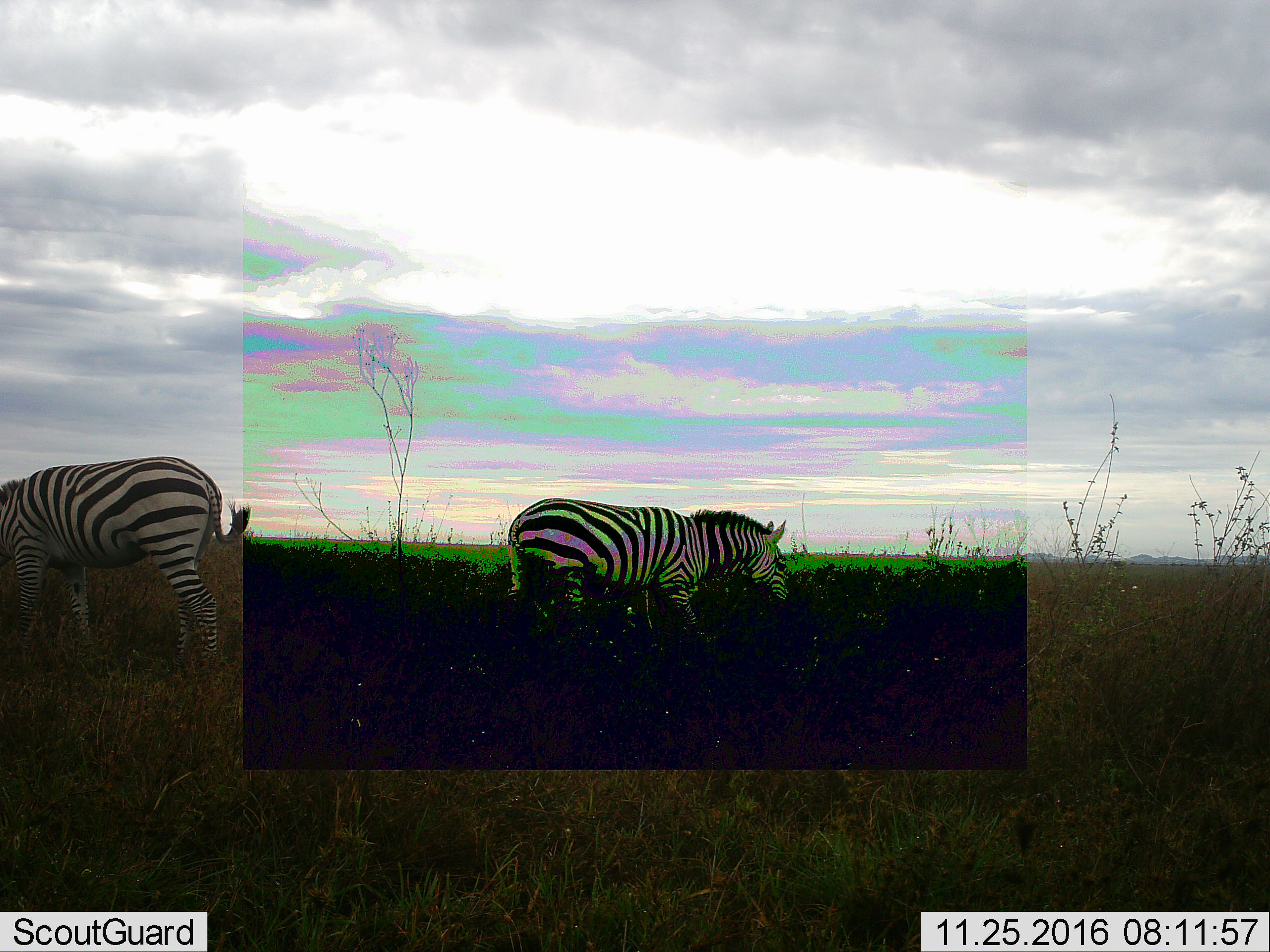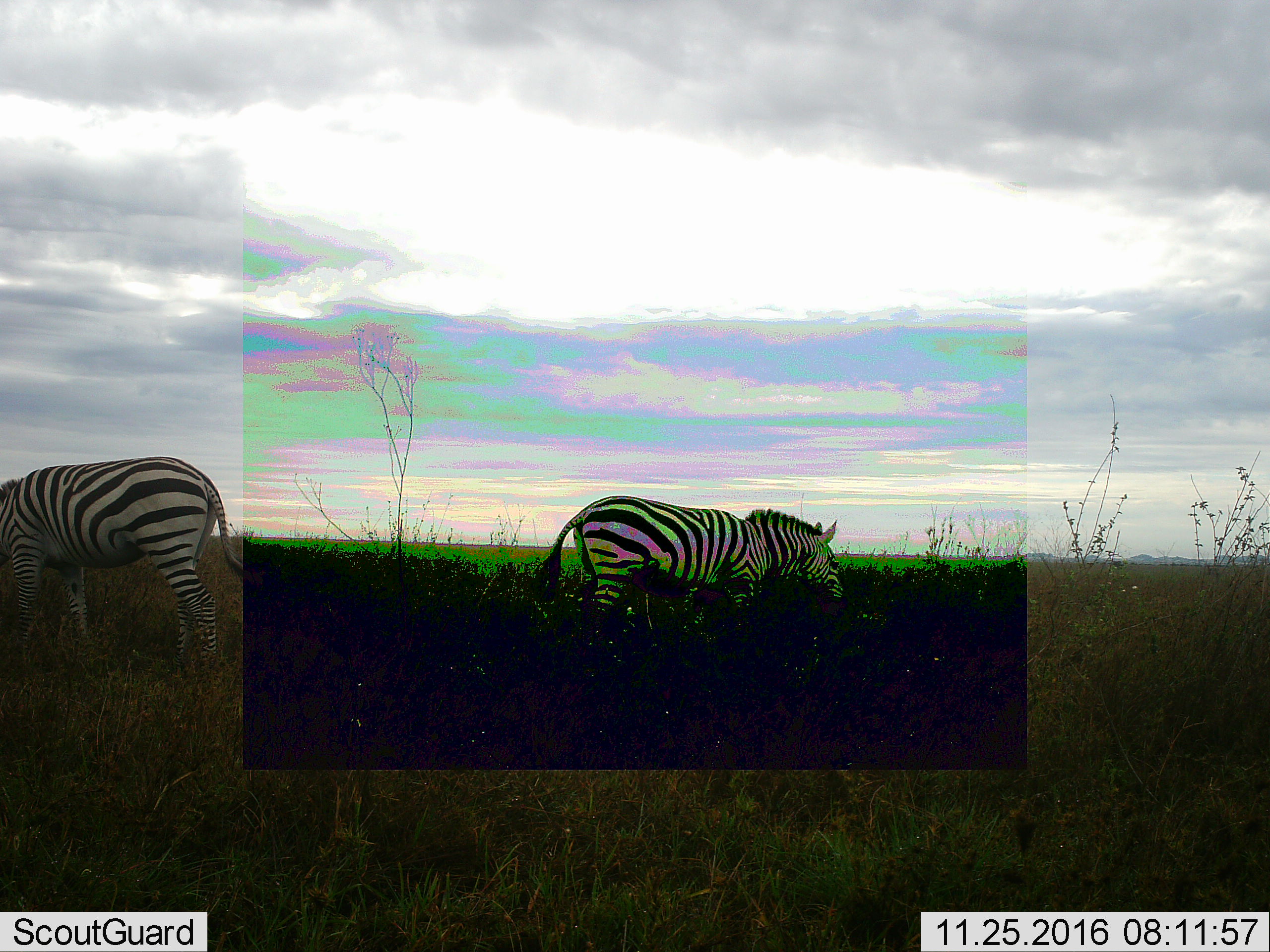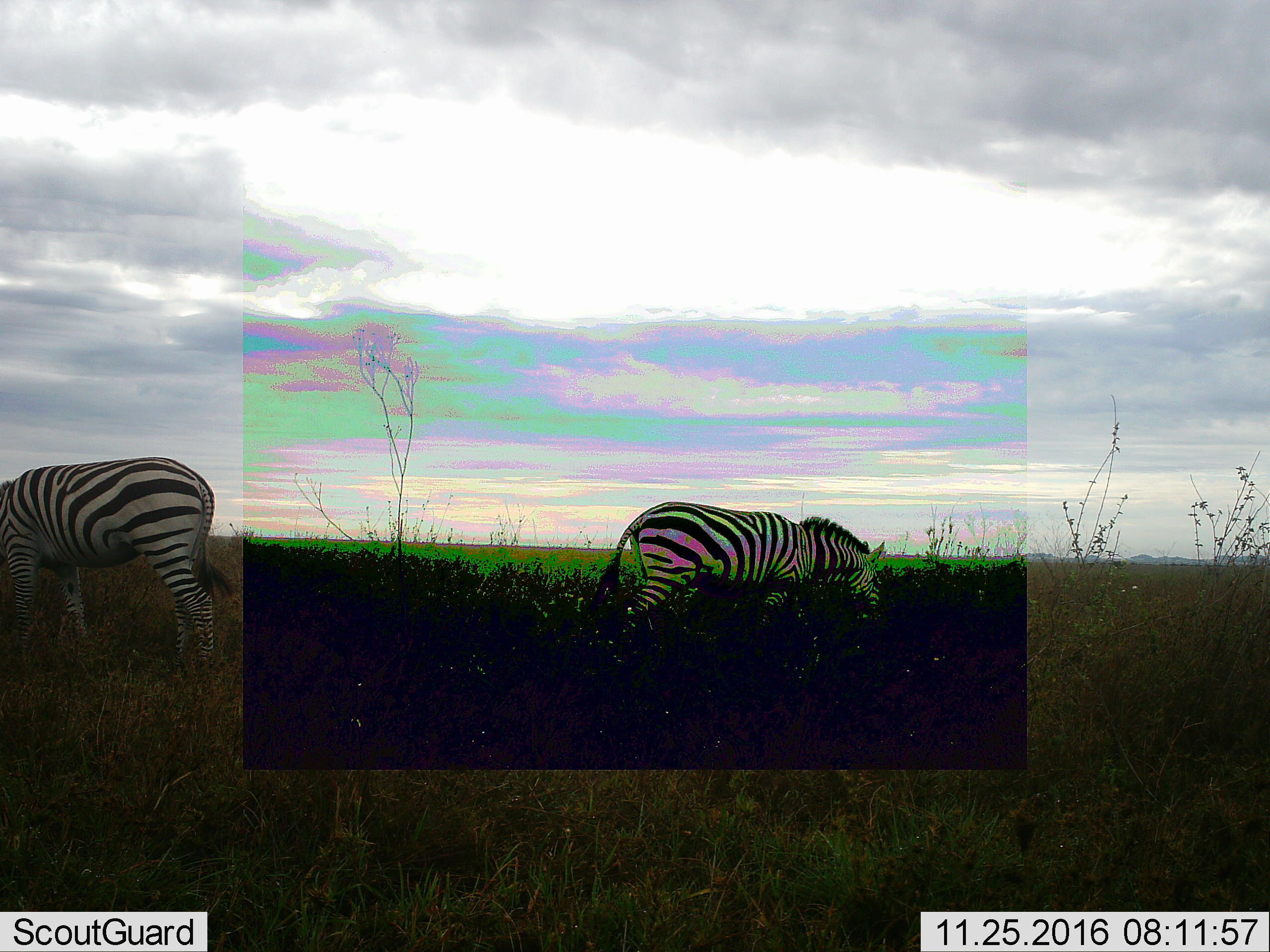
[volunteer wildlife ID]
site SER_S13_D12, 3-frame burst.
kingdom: Animalia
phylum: Chordata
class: Mammalia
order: Perissodactyla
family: Equidae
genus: Equus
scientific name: Equus quagga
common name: plains zebra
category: zebraplains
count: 2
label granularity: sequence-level